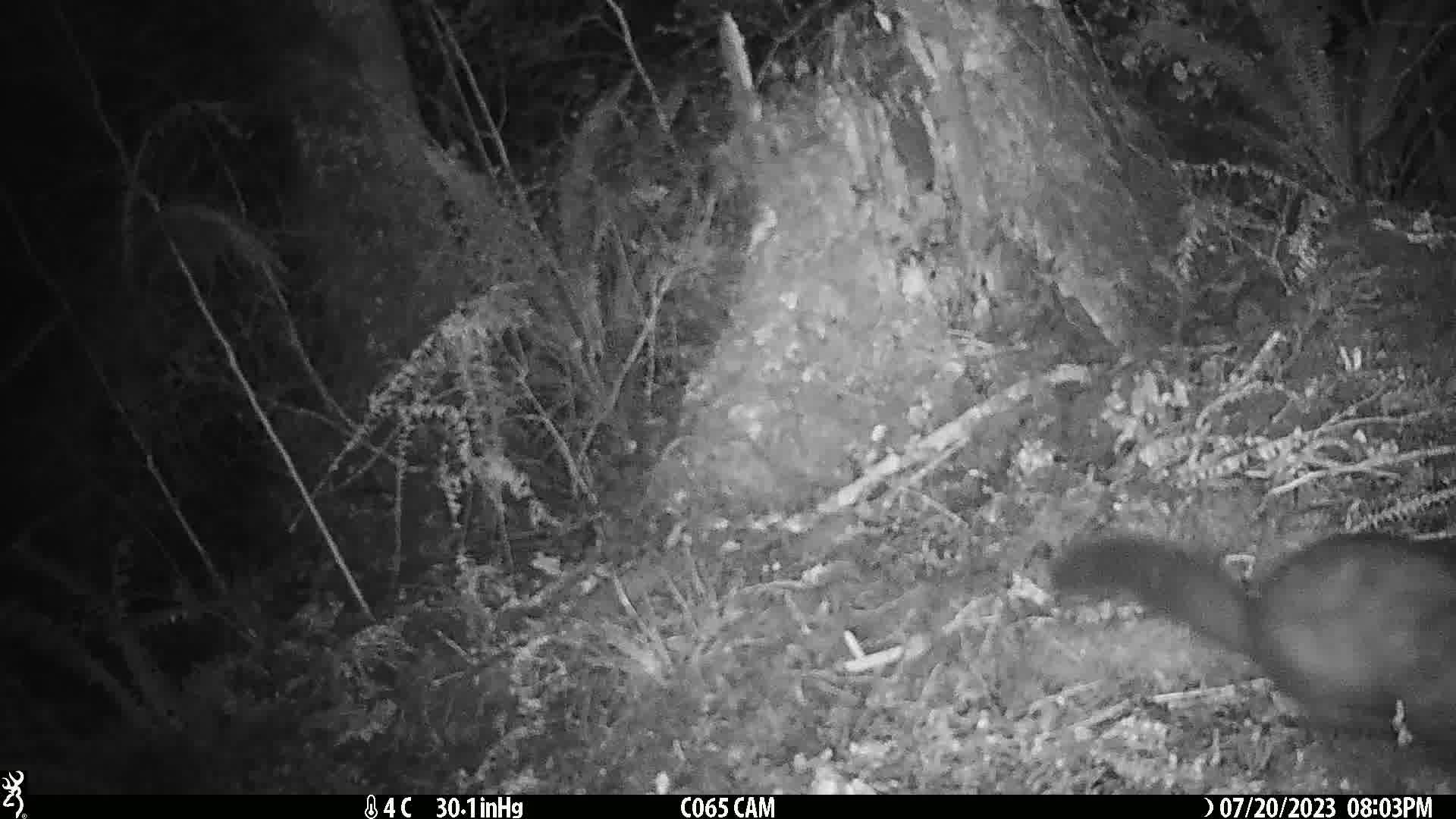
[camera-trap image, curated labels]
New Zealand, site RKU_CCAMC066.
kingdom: Animalia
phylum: Chordata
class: Mammalia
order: Diprotodontia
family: Phalangeridae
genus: Trichosurus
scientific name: Trichosurus vulpecula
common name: common brushtail possum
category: possum